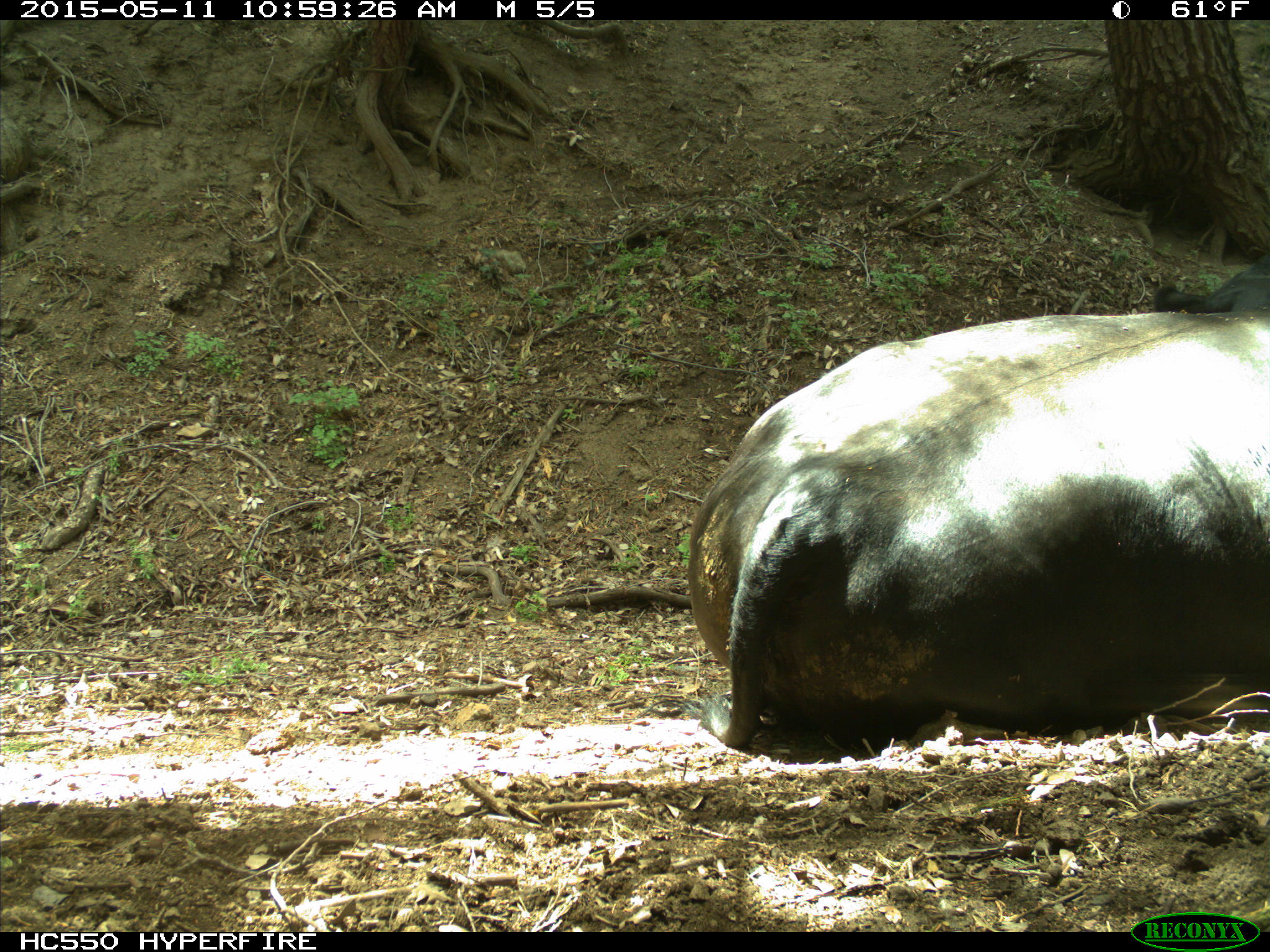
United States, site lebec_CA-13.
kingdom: Animalia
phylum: Chordata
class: Mammalia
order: Artiodactyla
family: Bovidae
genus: Bos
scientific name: Bos taurus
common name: domestic cow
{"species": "Bos taurus (domestic cow)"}